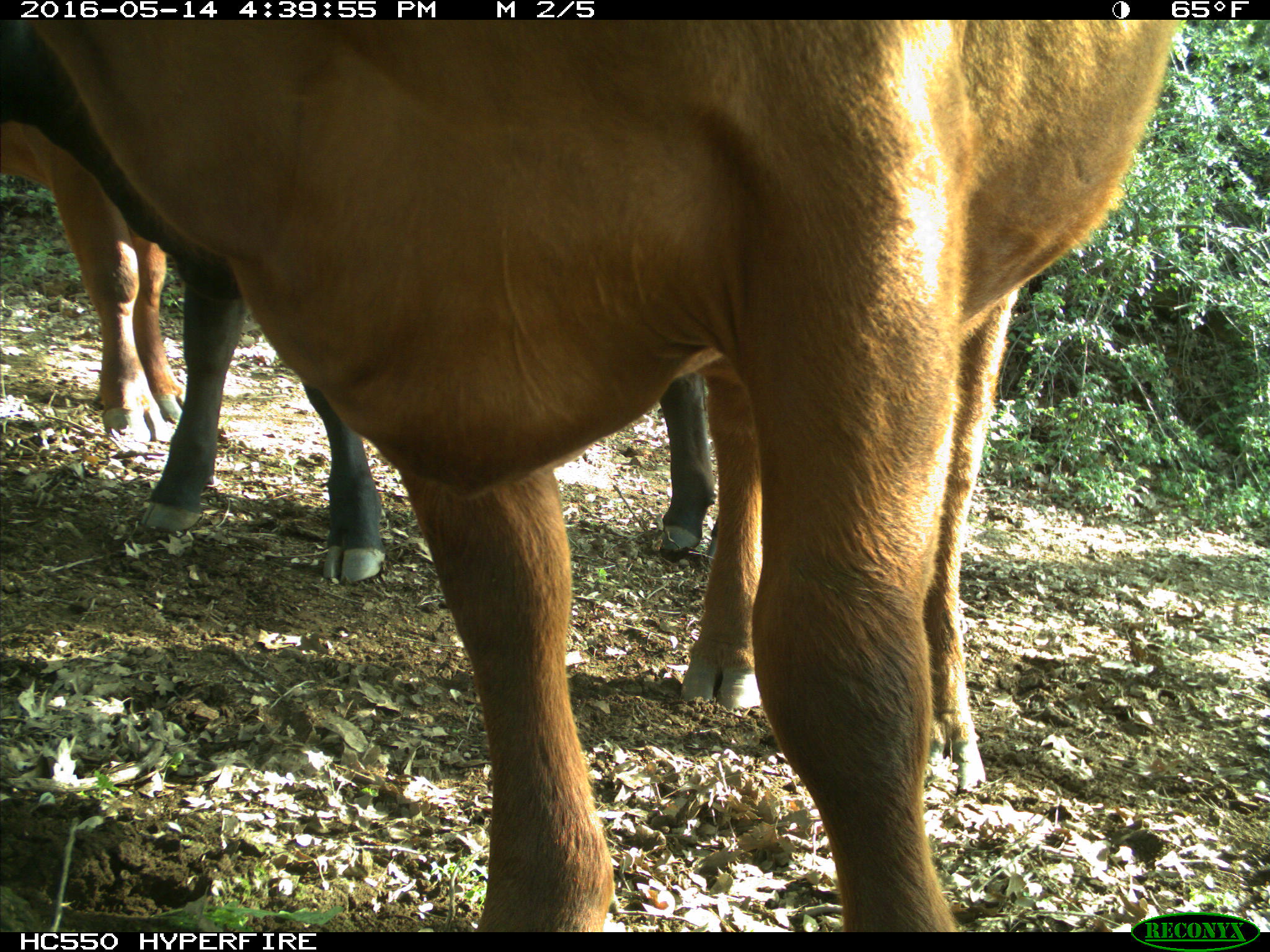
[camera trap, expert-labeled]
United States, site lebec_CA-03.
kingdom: Animalia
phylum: Chordata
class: Mammalia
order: Artiodactyla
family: Bovidae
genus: Bos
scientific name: Bos taurus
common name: domestic cow